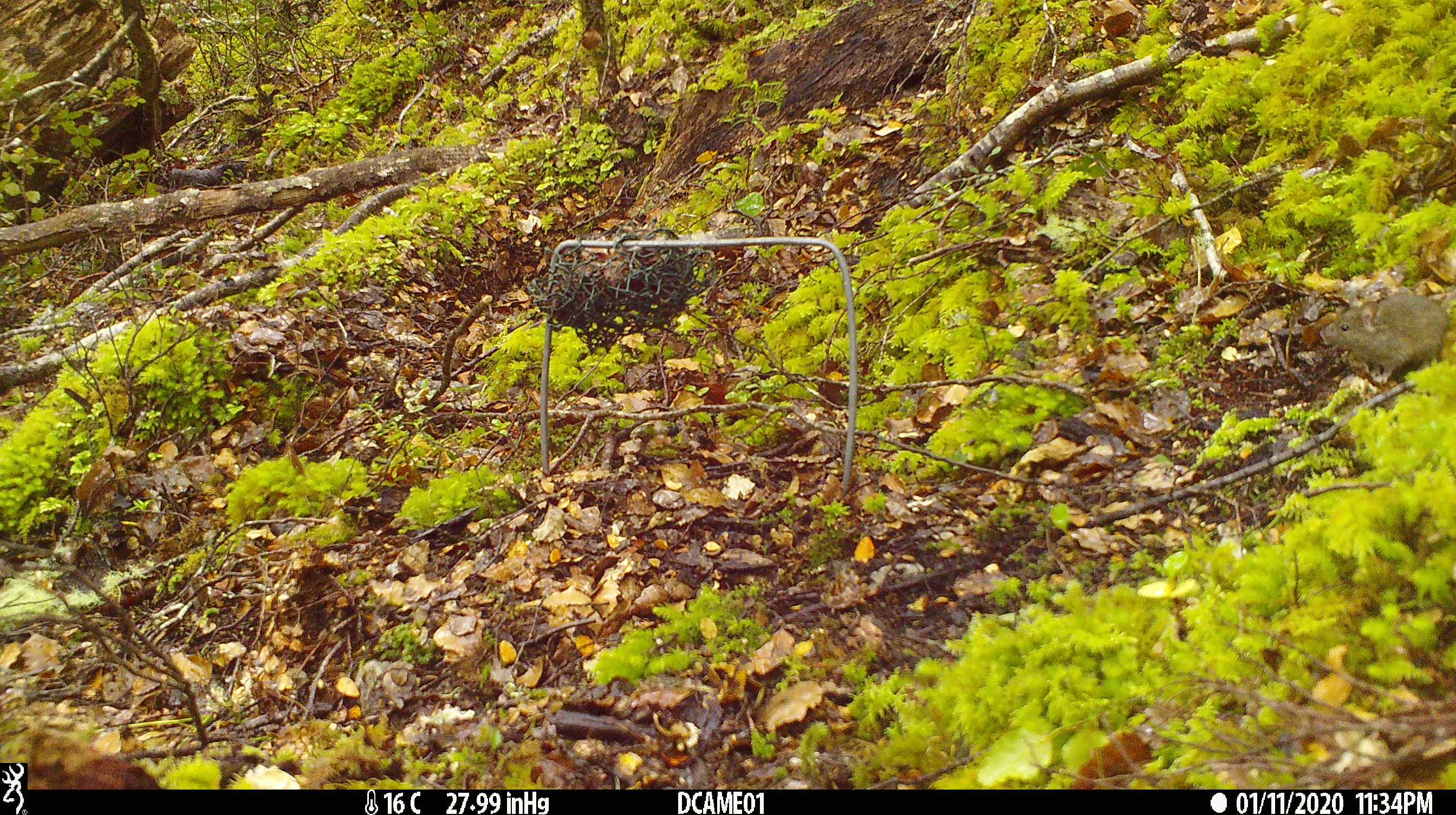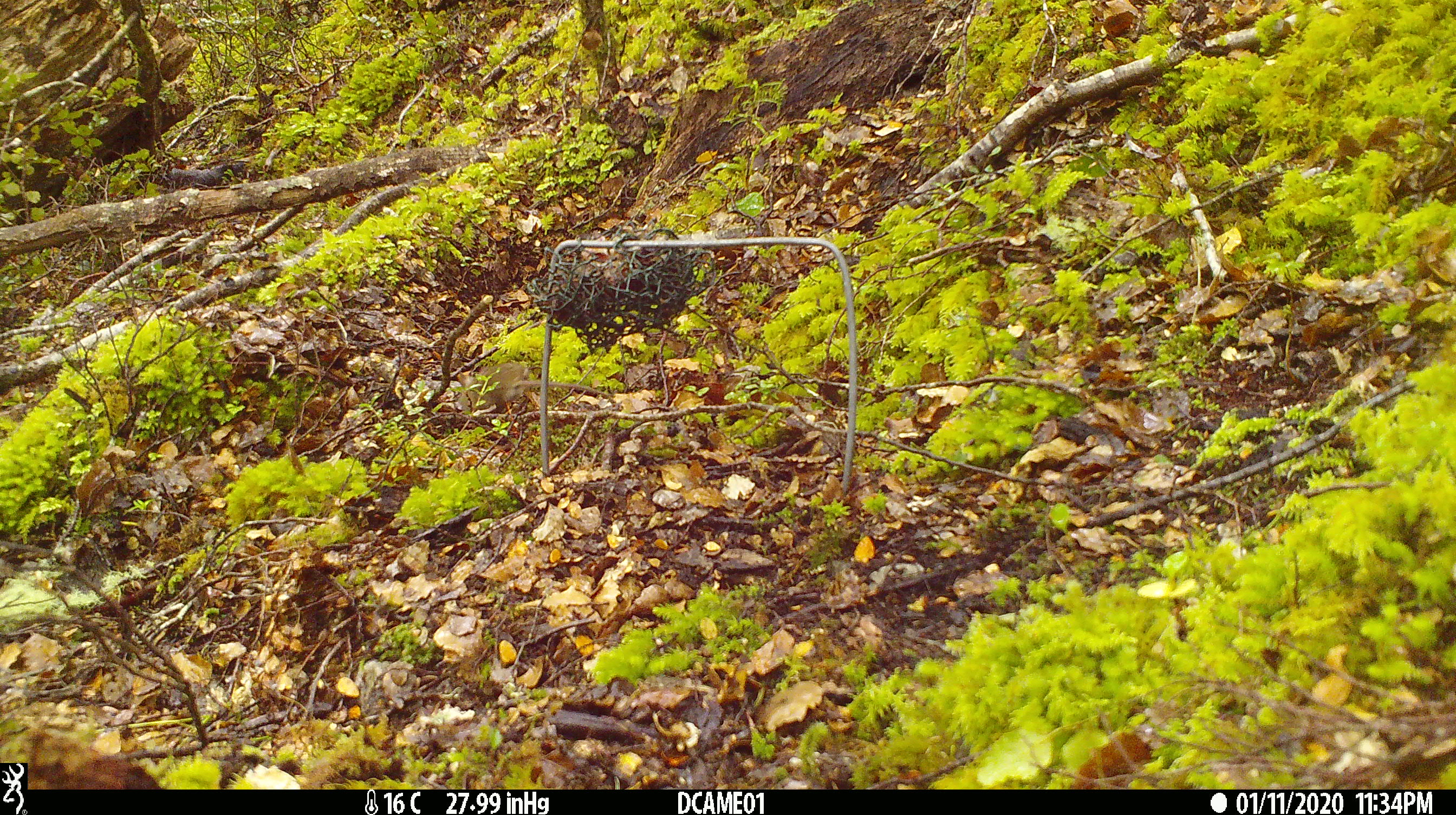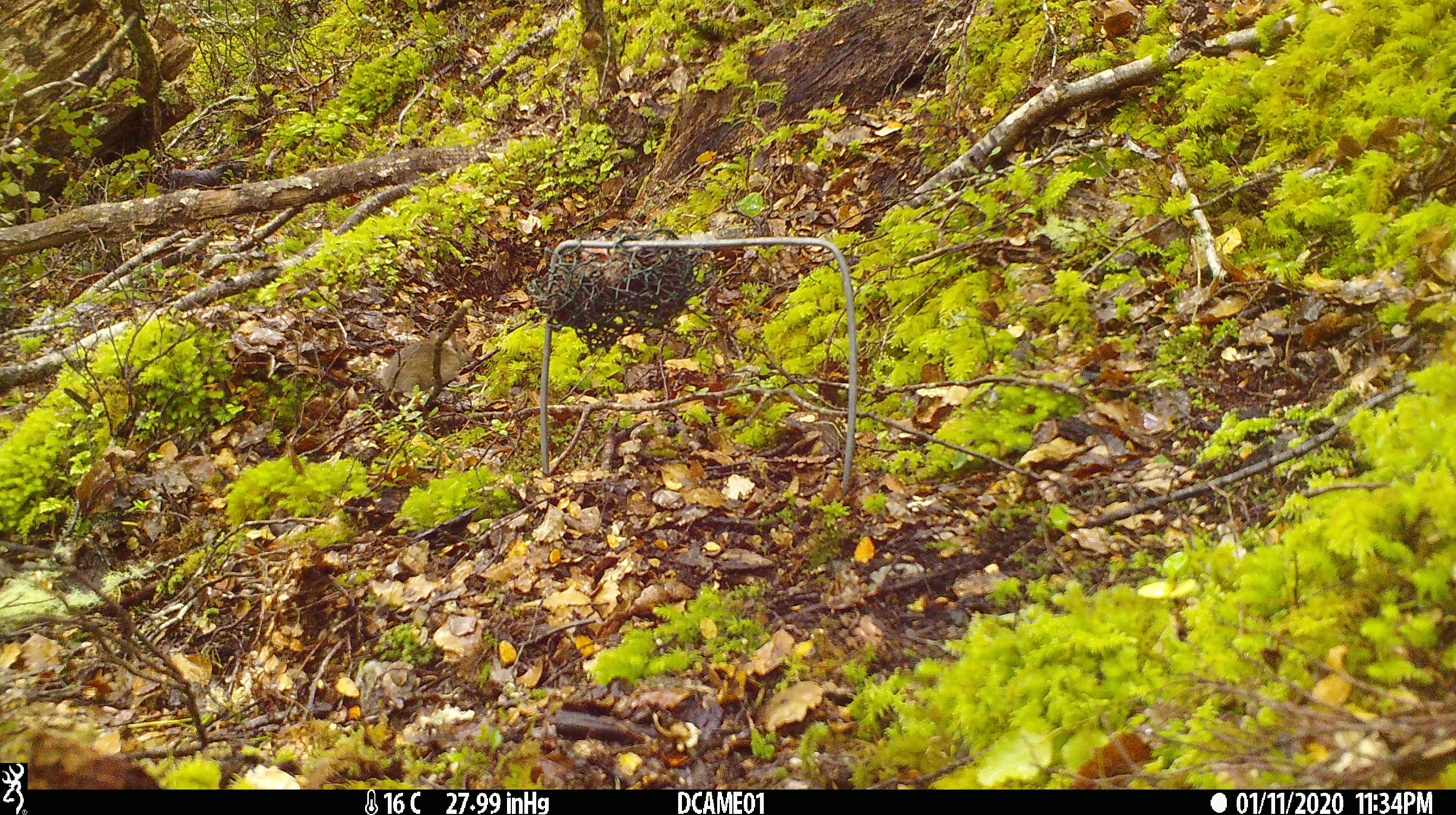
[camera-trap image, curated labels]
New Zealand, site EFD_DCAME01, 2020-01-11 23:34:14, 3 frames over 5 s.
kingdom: Animalia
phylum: Chordata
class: Mammalia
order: Rodentia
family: Muridae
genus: Mus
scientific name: Mus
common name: mouse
Mouse (Mus).